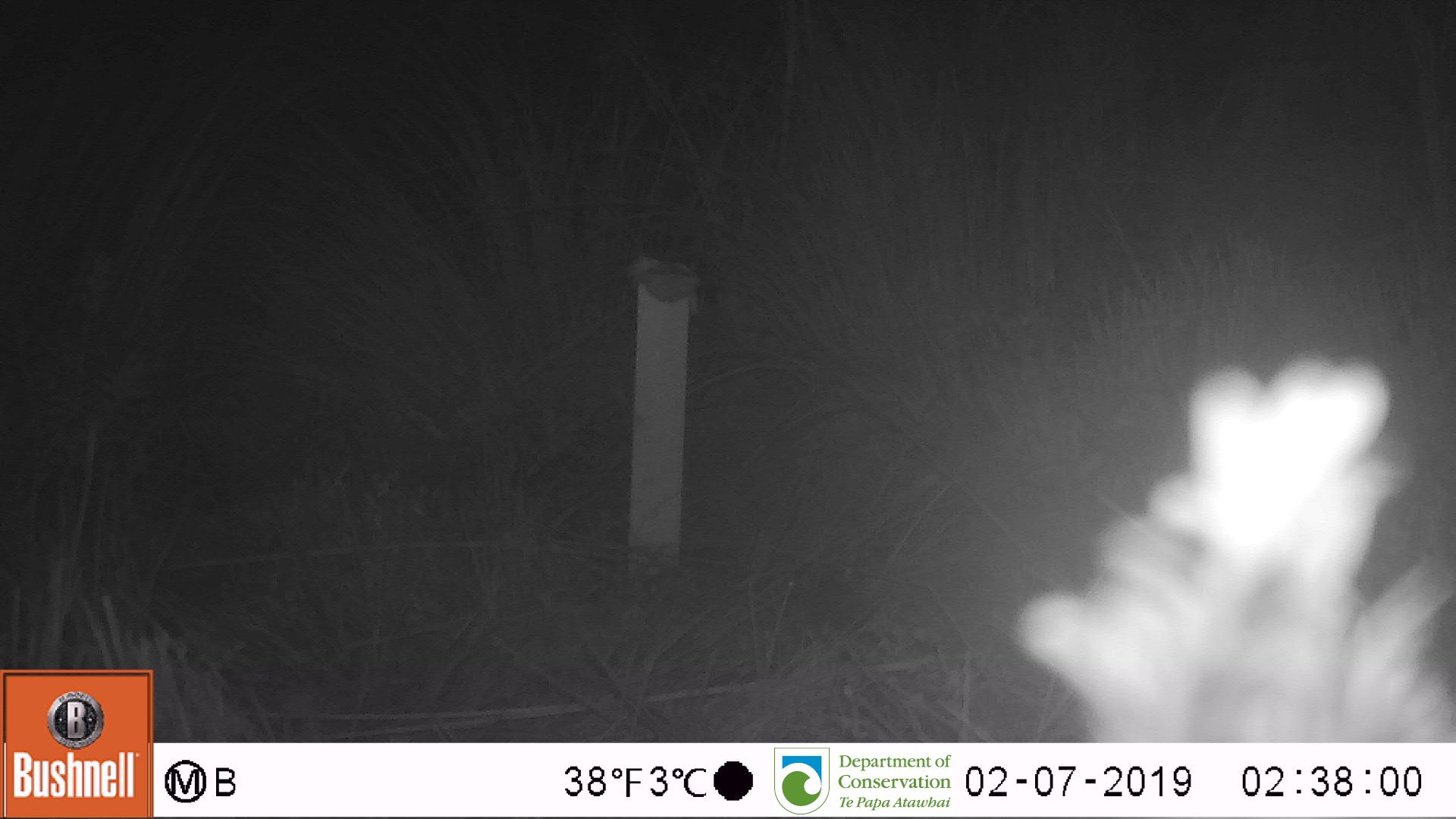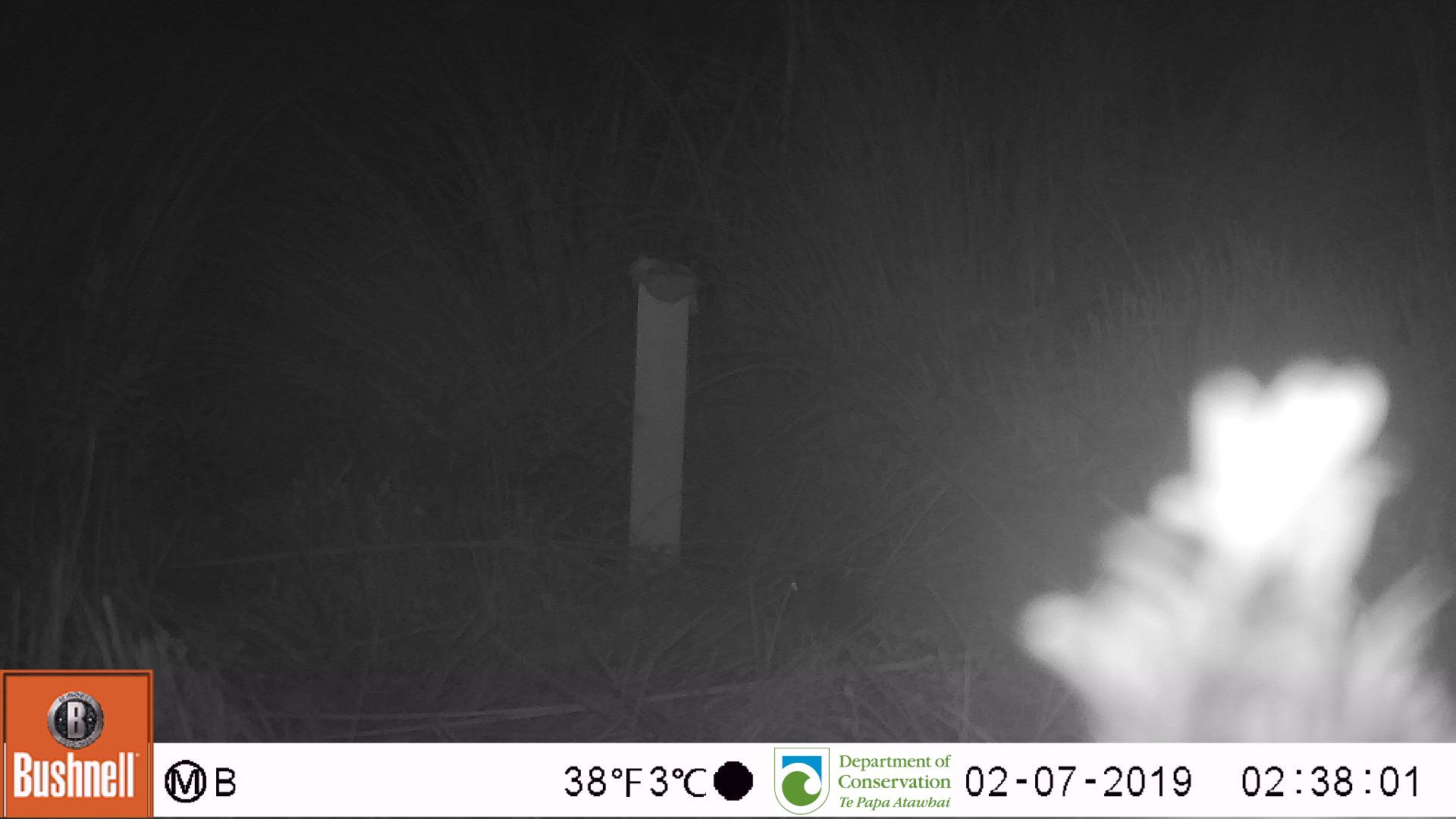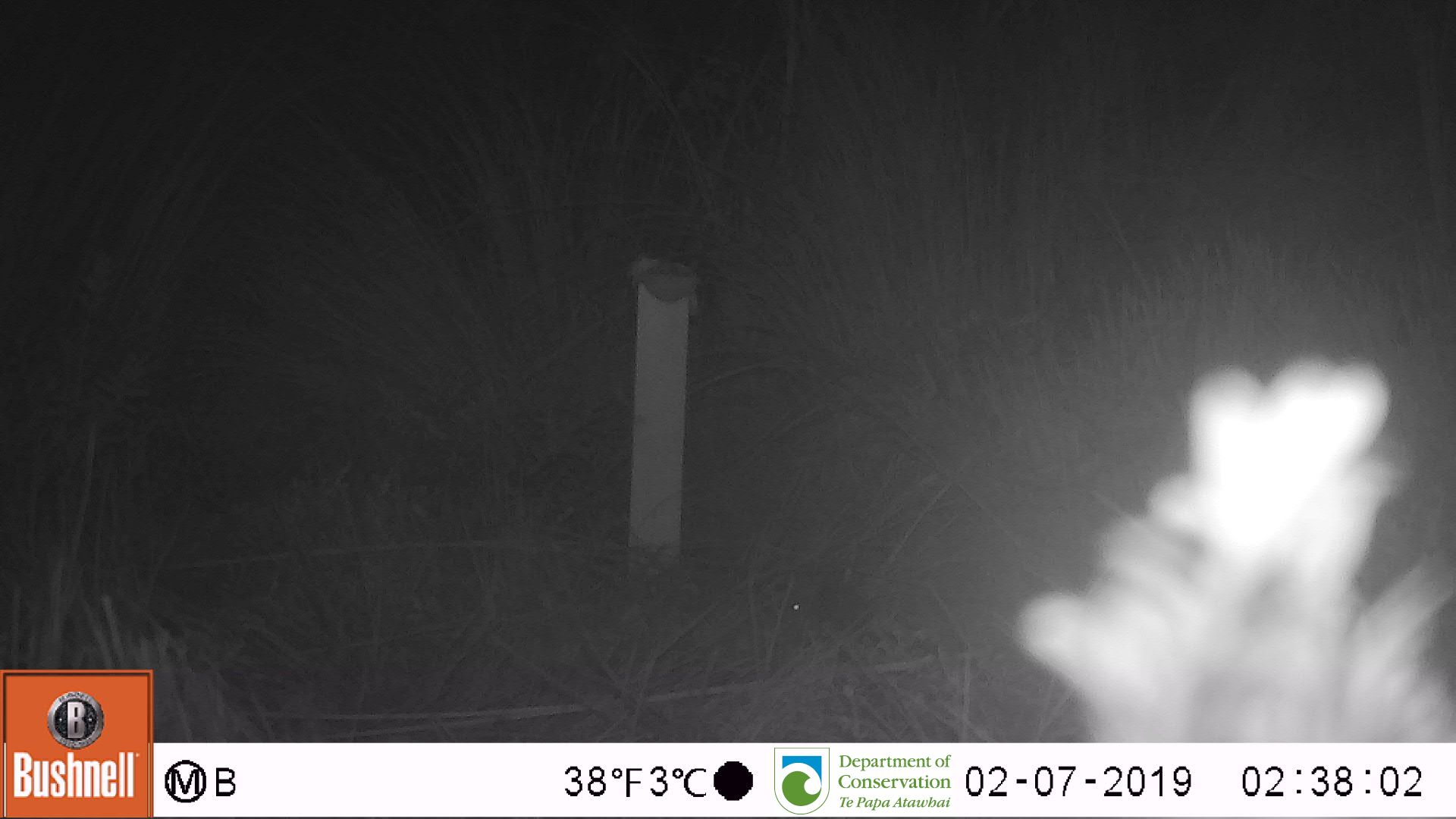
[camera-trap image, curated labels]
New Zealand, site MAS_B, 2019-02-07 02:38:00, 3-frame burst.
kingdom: Animalia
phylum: Chordata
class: Mammalia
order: Rodentia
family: Muridae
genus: Mus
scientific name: Mus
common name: mouse